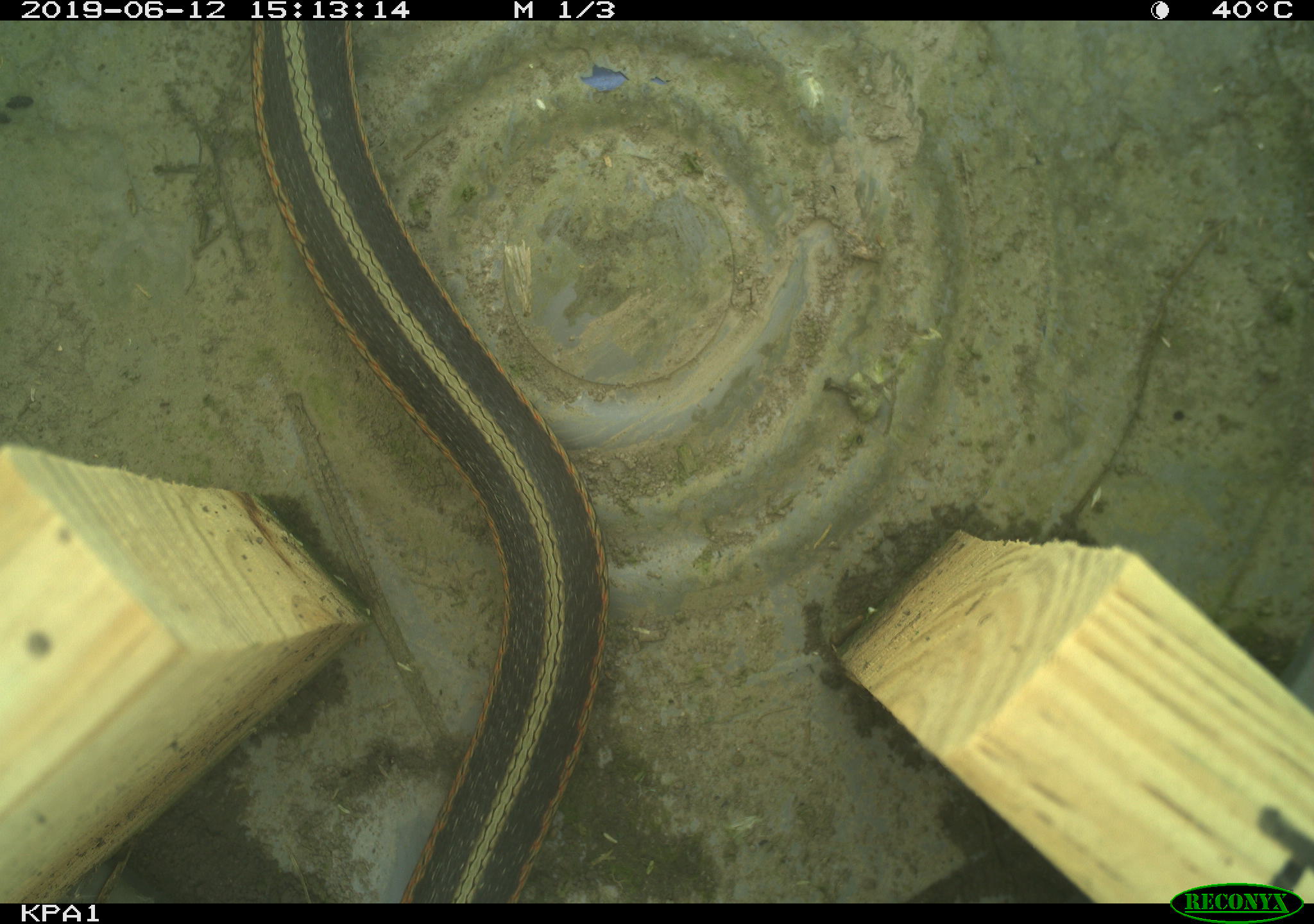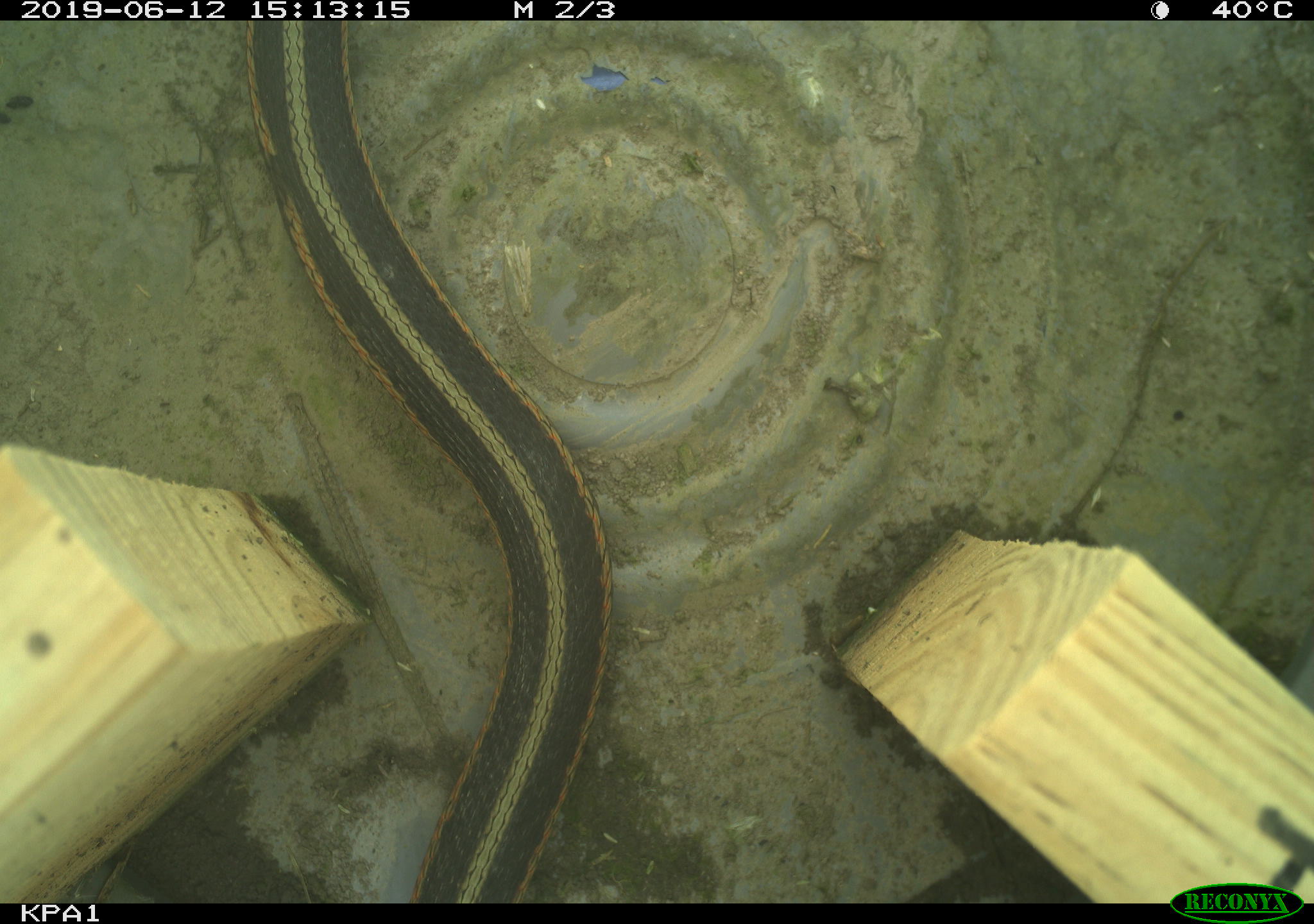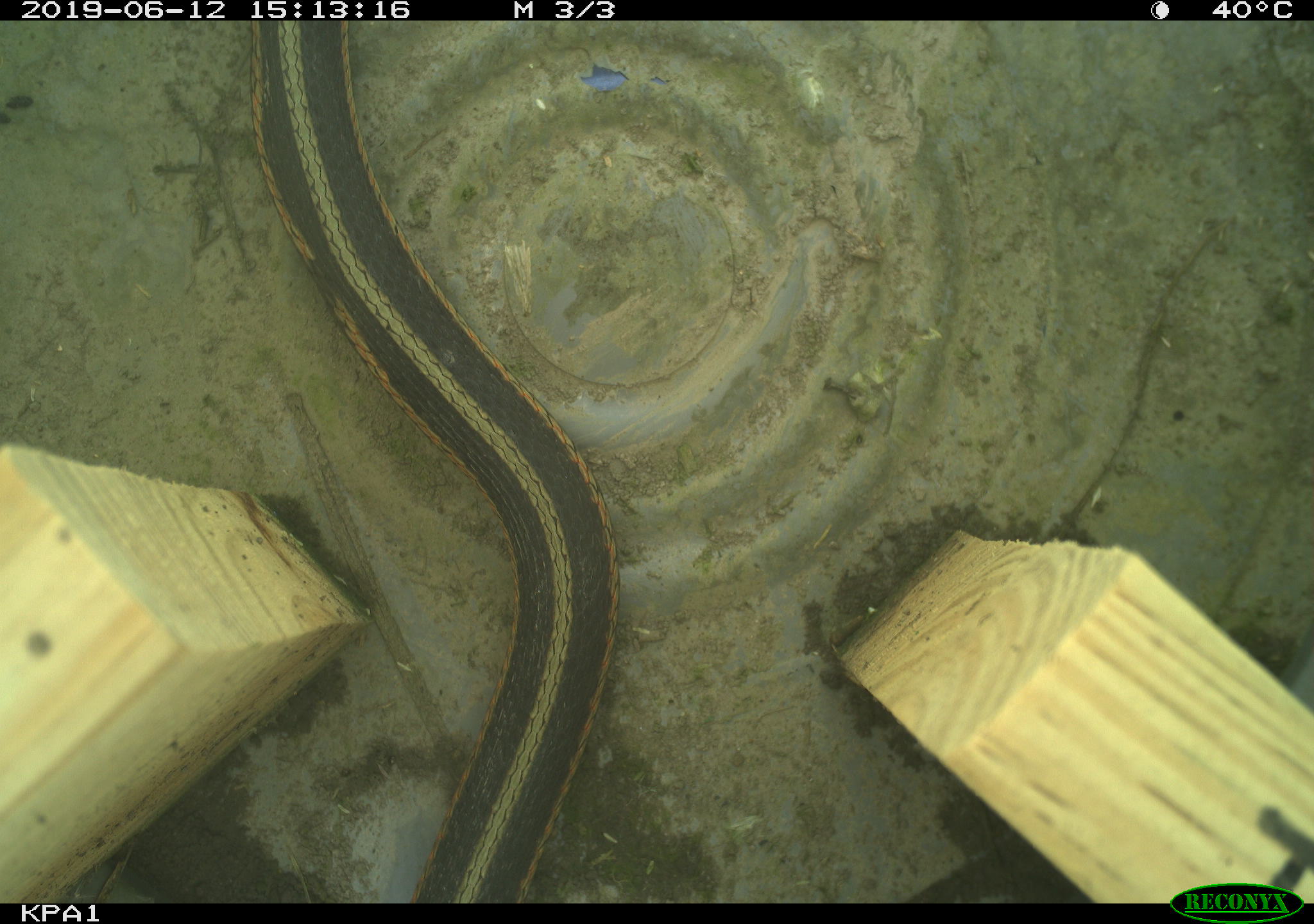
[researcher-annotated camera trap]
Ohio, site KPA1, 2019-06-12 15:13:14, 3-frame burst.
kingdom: Animalia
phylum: Chordata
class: Reptilia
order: Squamata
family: Colubridae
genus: Thamnophis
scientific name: Thamnophis sirtalis sirtalis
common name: eastern gartersnake